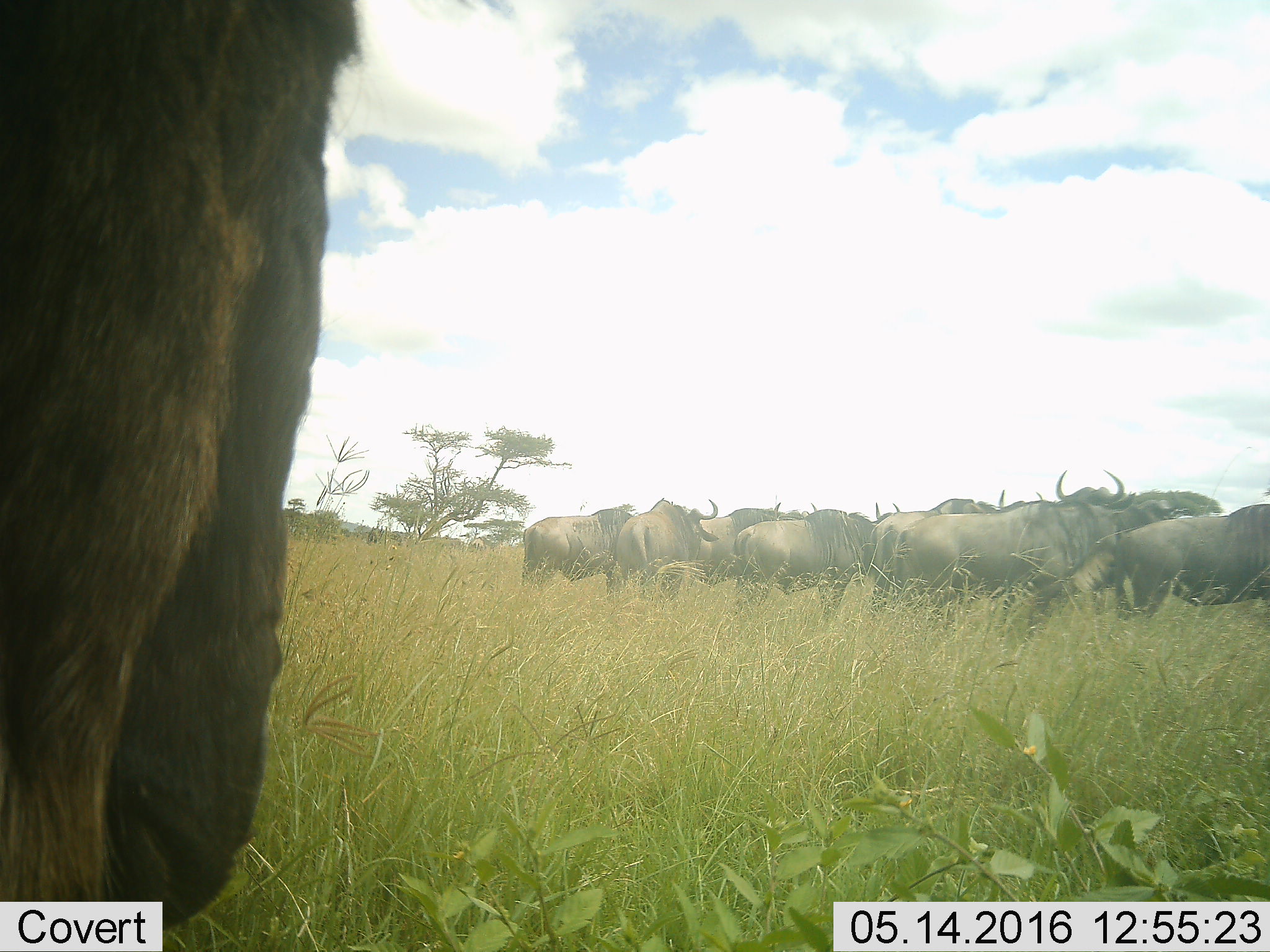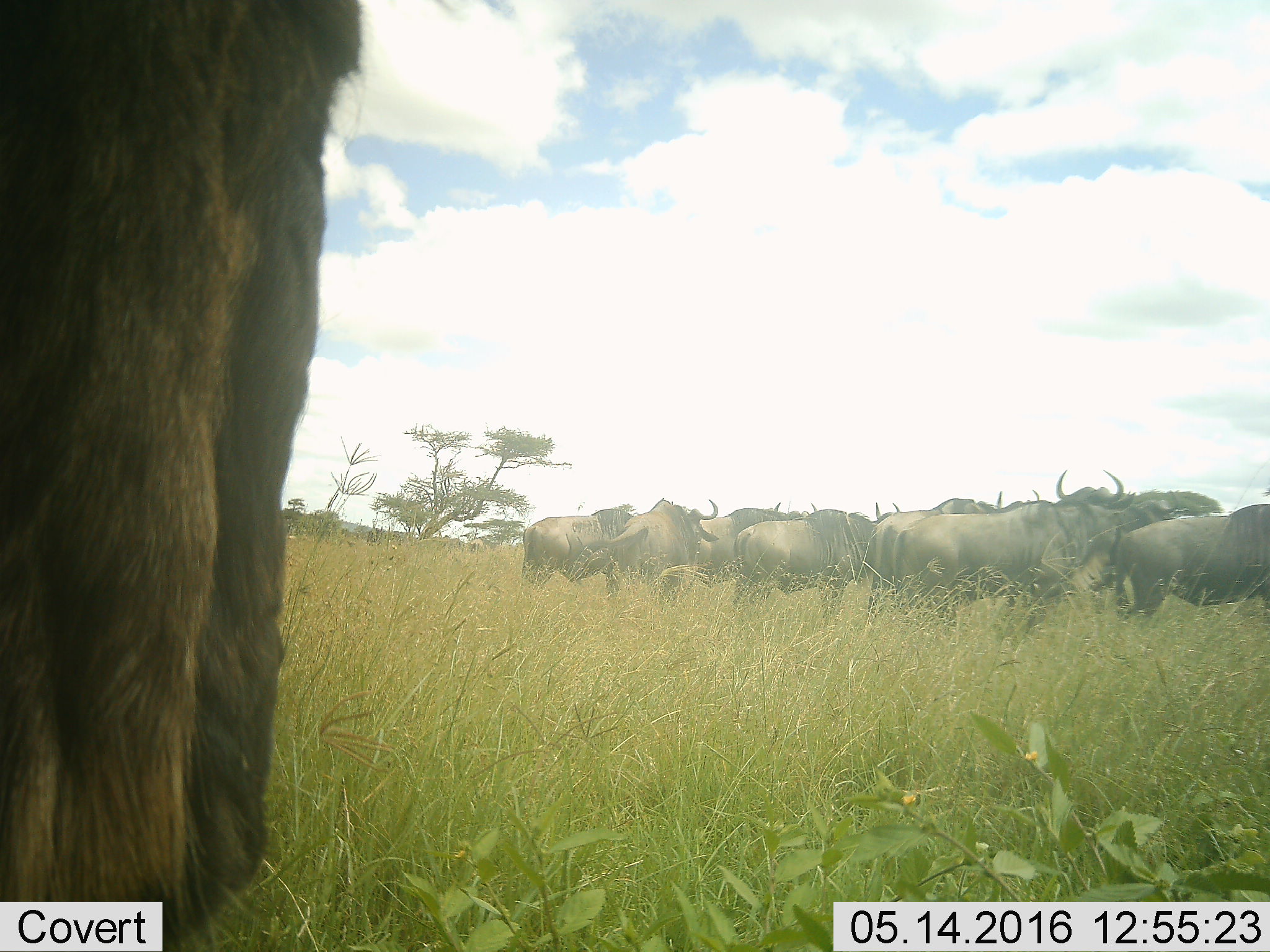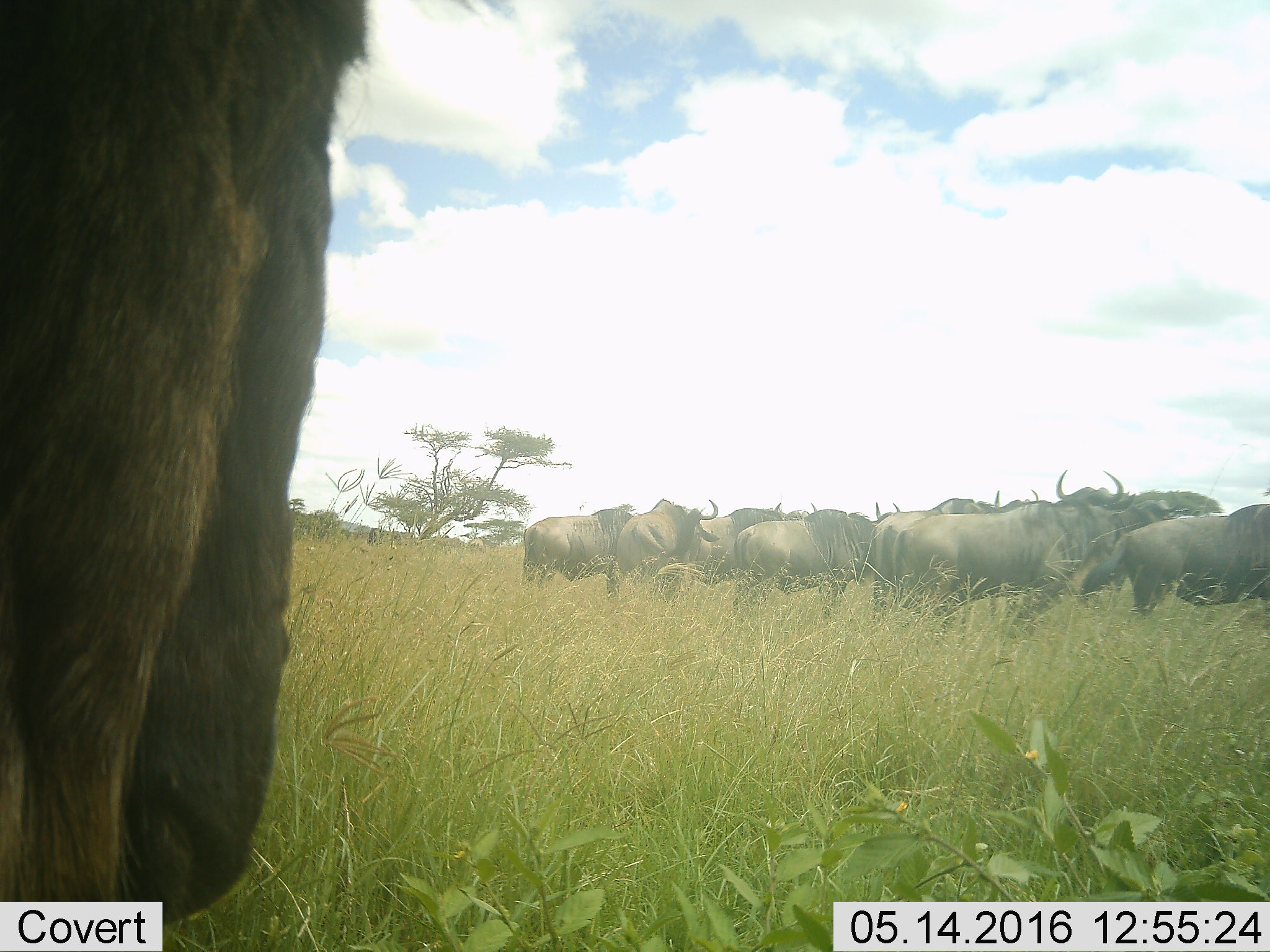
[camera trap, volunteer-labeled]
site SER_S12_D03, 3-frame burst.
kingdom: Animalia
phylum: Chordata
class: Mammalia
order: Artiodactyla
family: Bovidae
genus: Connochaetes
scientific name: Connochaetes taurinus taurinus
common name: blue wildebeest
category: wildebeestblue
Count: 11-50.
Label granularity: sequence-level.